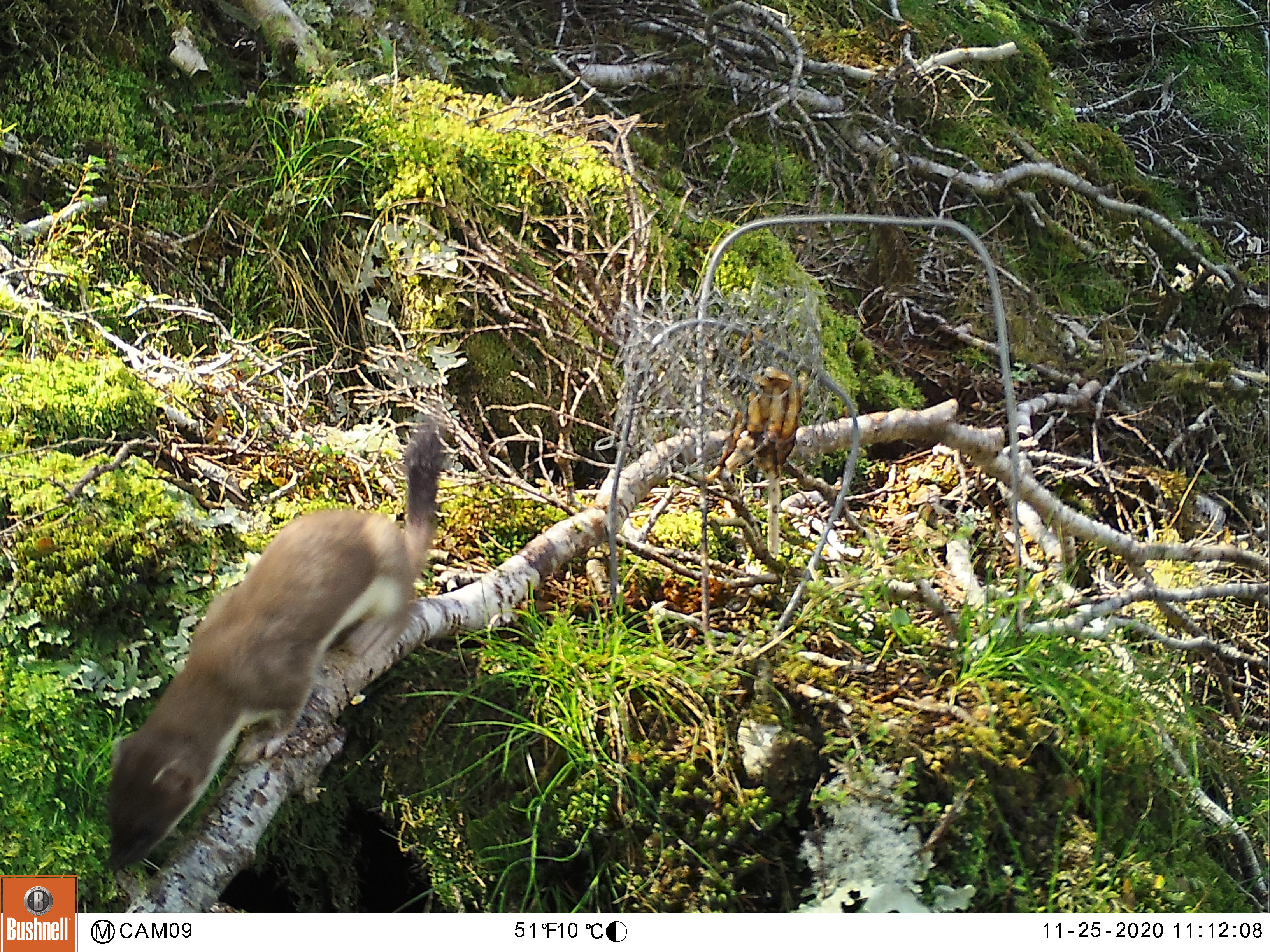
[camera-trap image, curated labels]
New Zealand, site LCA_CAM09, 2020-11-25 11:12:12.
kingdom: Animalia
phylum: Chordata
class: Mammalia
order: Carnivora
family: Mustelidae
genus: Mustela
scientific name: Mustela erminea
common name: stoat